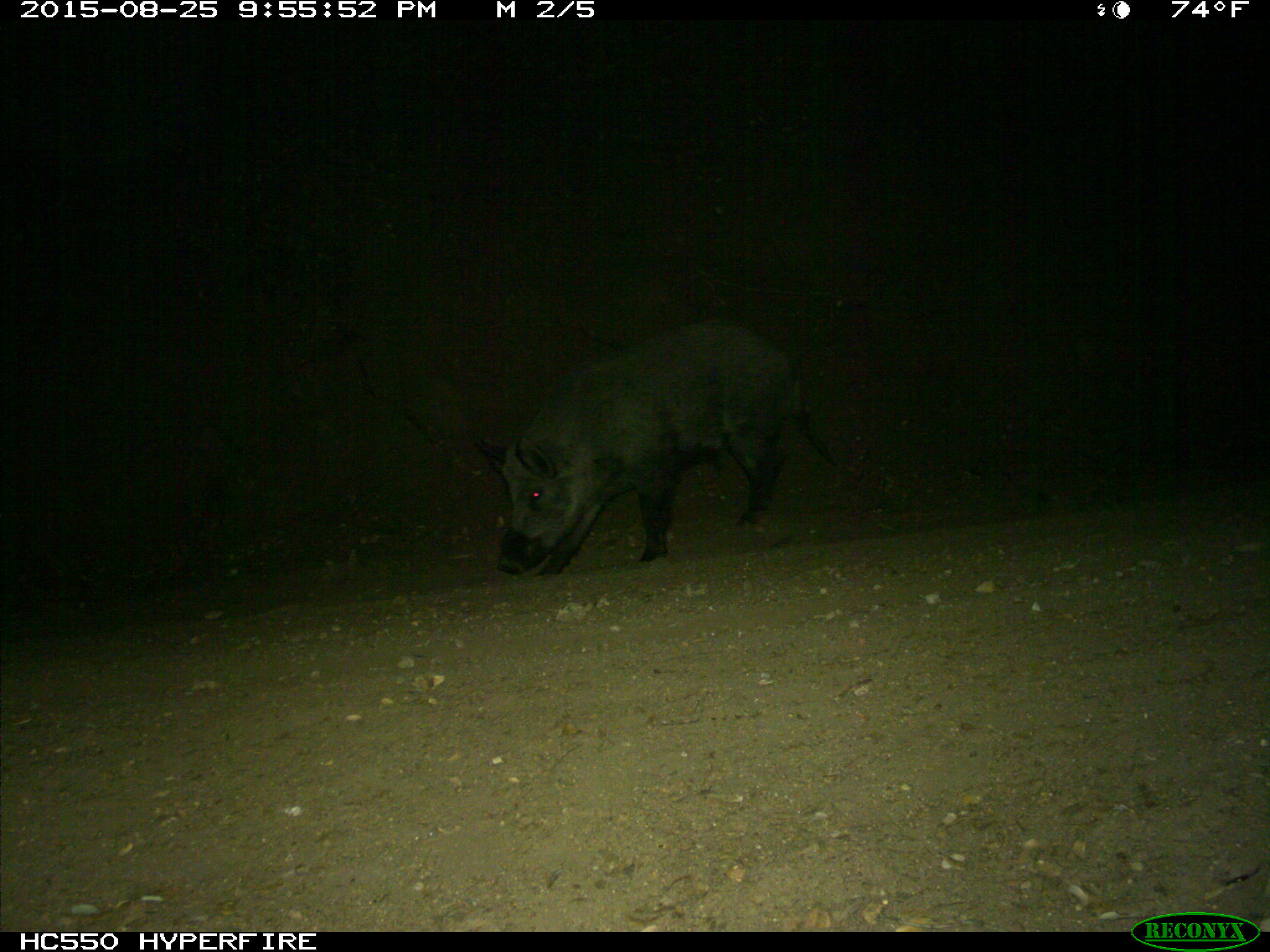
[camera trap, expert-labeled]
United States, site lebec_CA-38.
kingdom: Animalia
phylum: Chordata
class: Mammalia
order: Artiodactyla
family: Suidae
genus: Sus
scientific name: Sus scrofa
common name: wild boar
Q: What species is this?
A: Sus scrofa (wild boar).